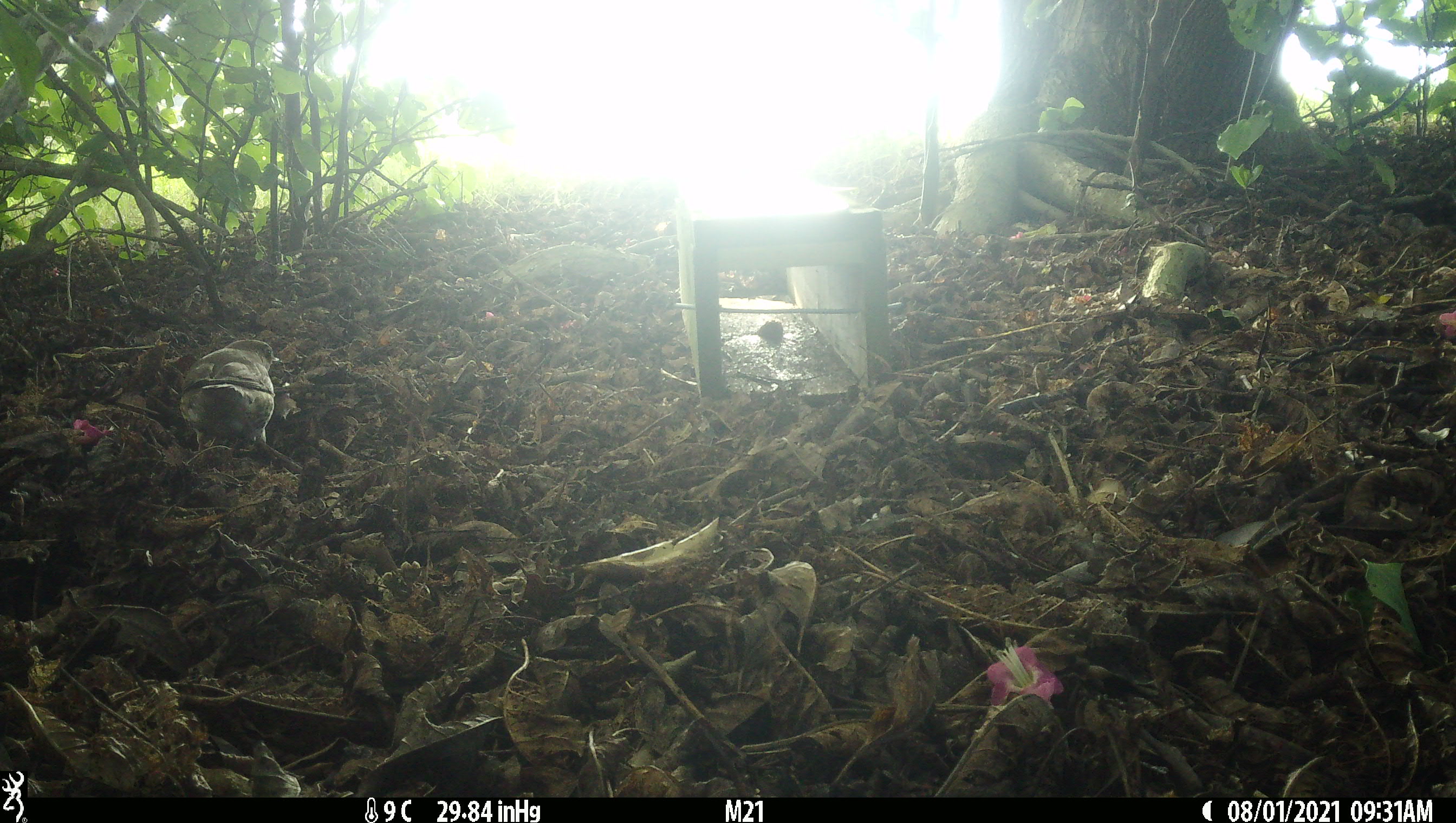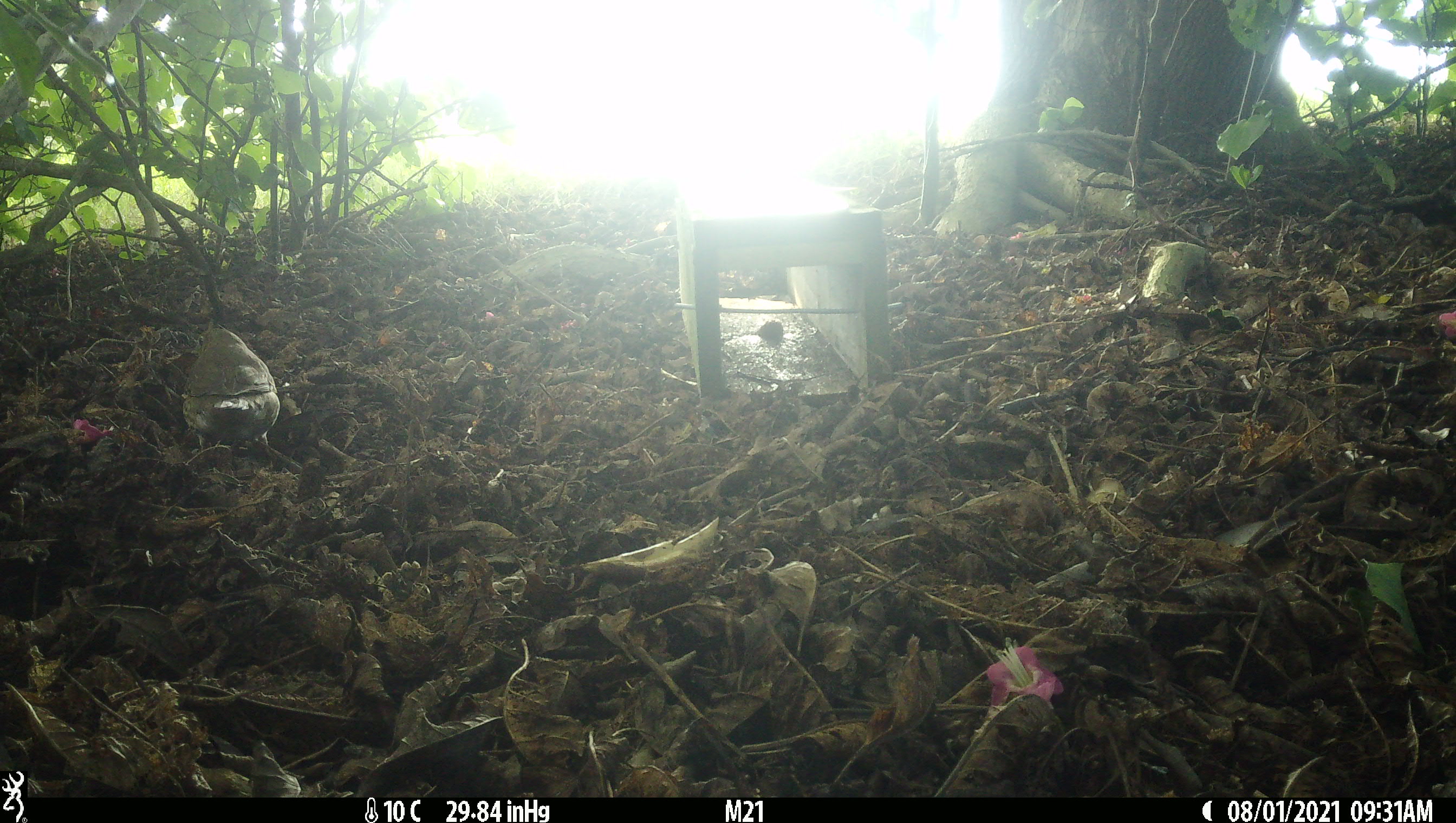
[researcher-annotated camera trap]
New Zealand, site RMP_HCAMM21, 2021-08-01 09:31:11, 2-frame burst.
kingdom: Animalia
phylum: Chordata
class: Aves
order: Passeriformes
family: Turdidae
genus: Turdus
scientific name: Turdus philomelos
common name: song thrush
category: thrush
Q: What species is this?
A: Thrush (song thrush) (Turdus philomelos).